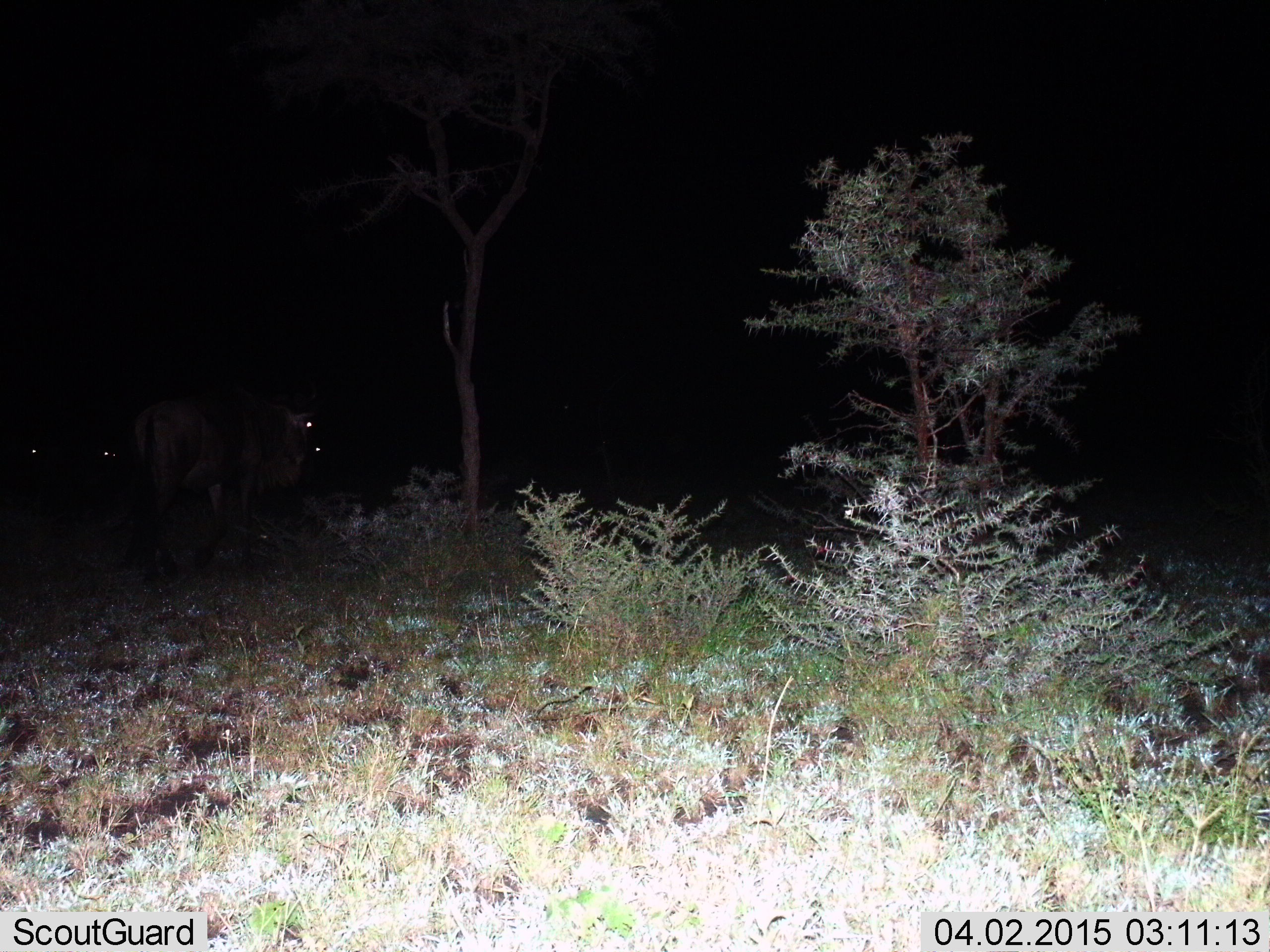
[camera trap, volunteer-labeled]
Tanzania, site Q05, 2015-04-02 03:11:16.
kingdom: Animalia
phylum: Chordata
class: Mammalia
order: Artiodactyla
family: Bovidae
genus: Connochaetes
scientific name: Connochaetes taurinus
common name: blue wildebeest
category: wildebeest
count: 3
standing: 78%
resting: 22%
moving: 11%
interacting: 0%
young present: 0%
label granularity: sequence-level